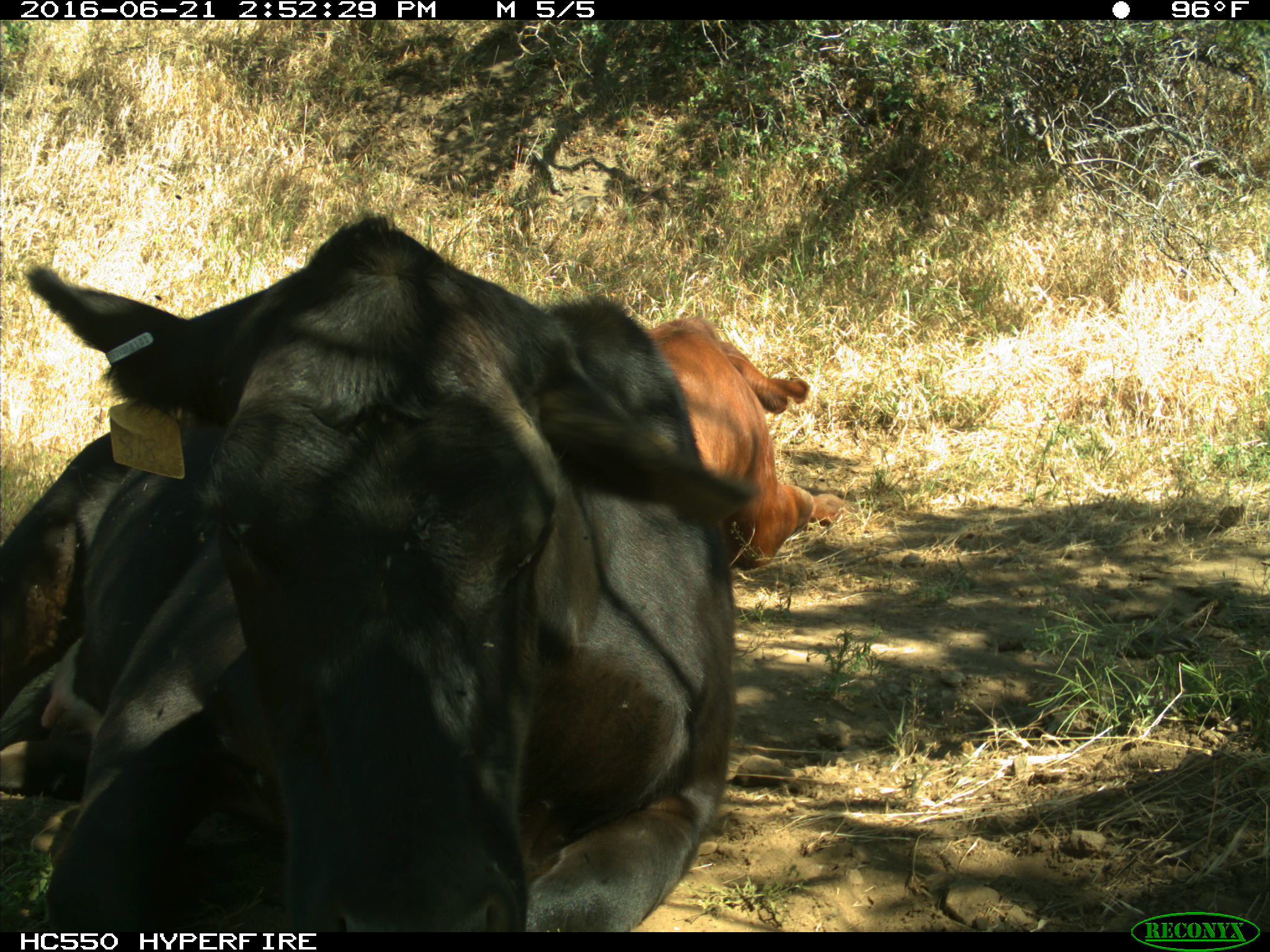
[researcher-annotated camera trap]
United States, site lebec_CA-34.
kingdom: Animalia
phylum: Chordata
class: Mammalia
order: Artiodactyla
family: Bovidae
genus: Bos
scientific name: Bos taurus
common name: domestic cow